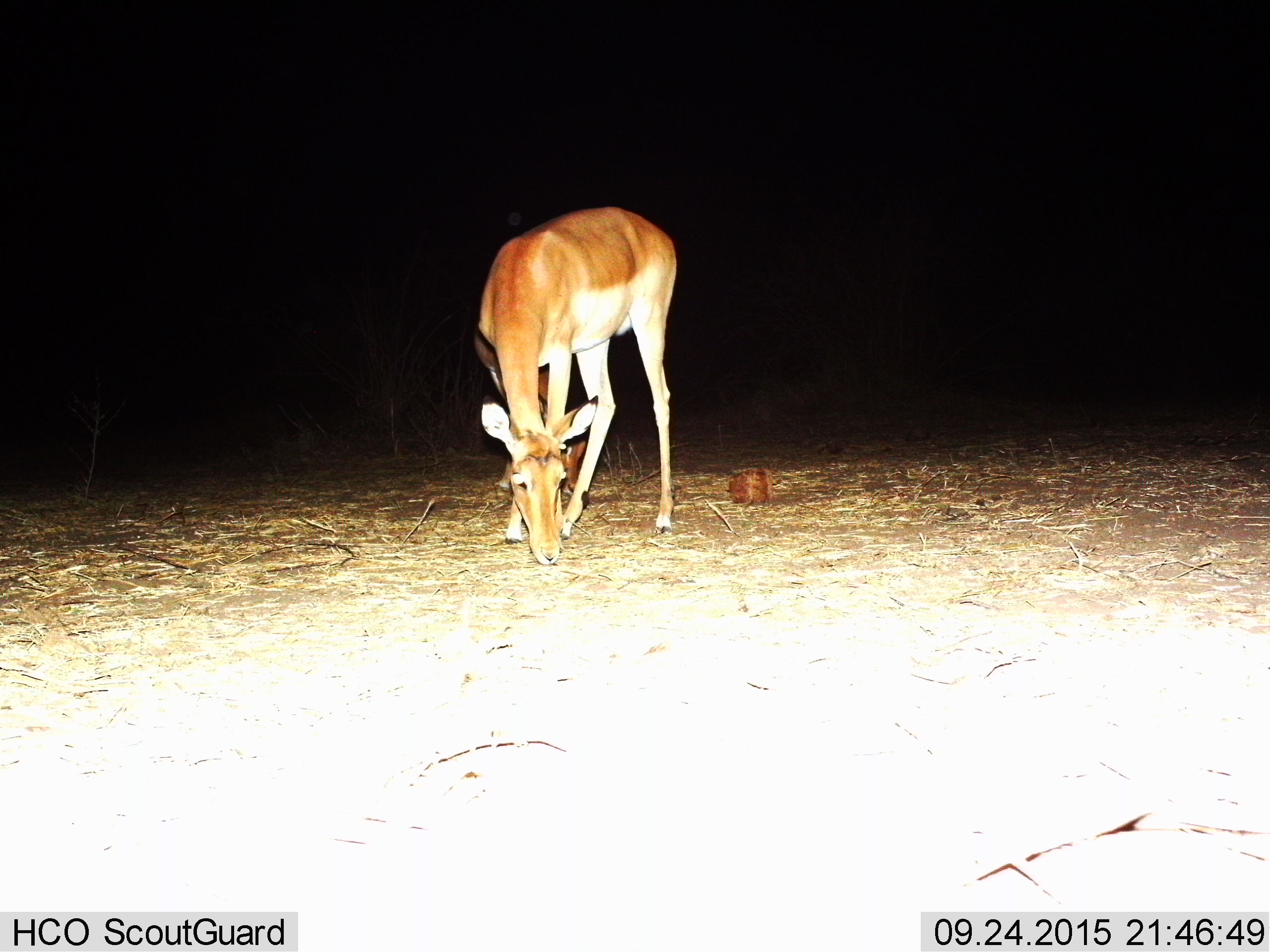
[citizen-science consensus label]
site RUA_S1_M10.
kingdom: Animalia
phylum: Chordata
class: Mammalia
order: Artiodactyla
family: Bovidae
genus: Aepyceros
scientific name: Aepyceros melampus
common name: impala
Impala (Aepyceros melampus), count 1. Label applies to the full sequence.